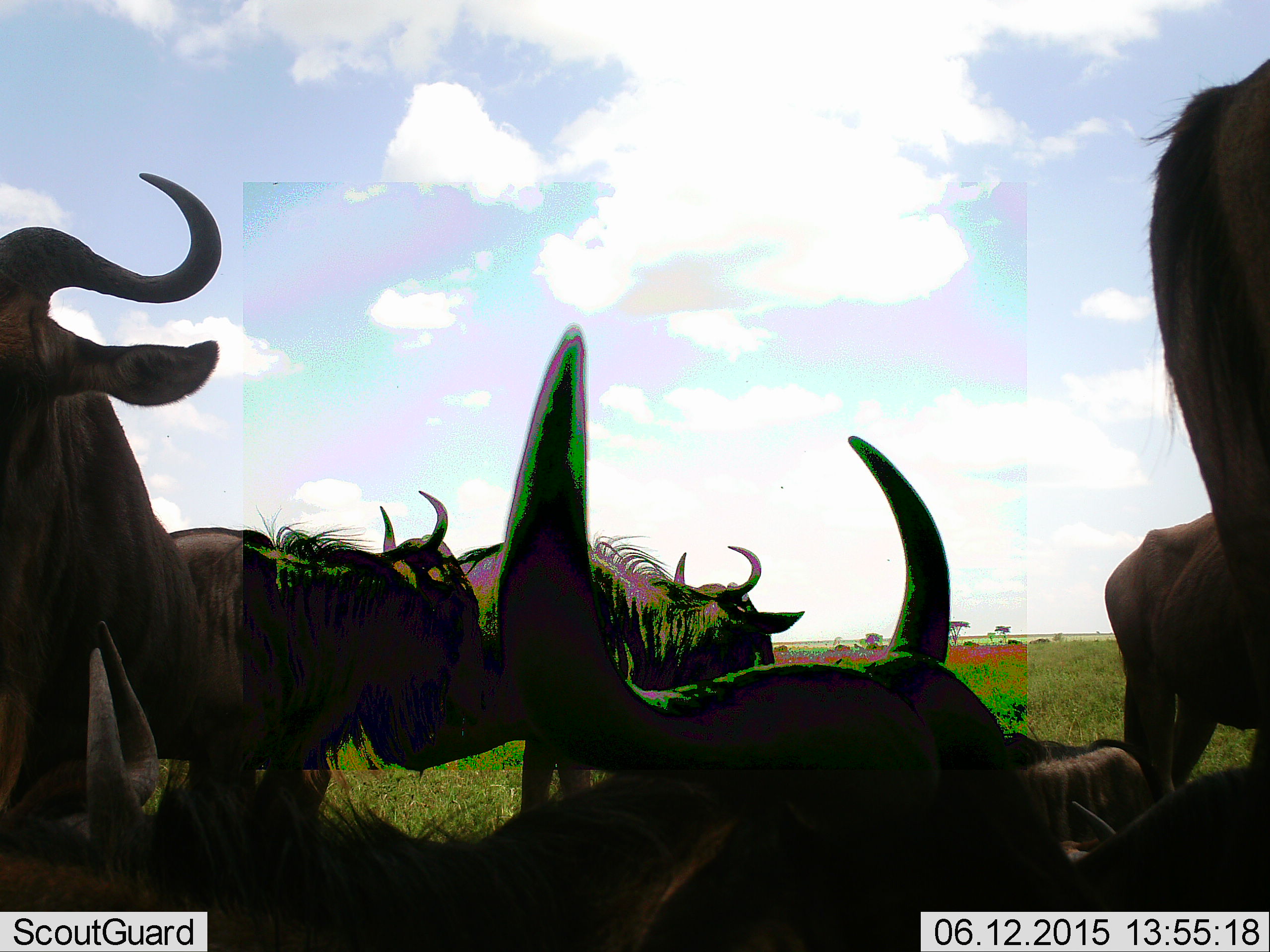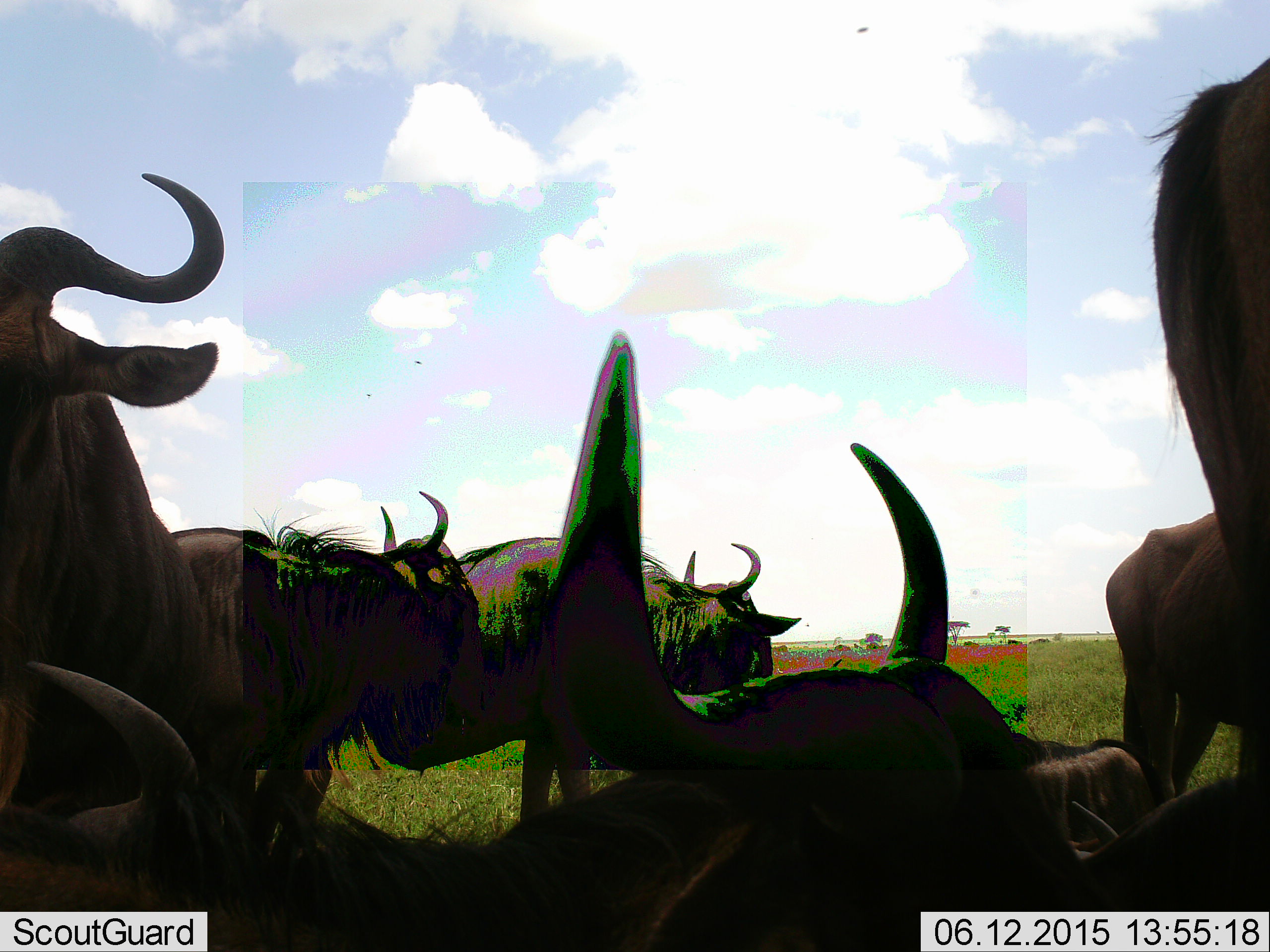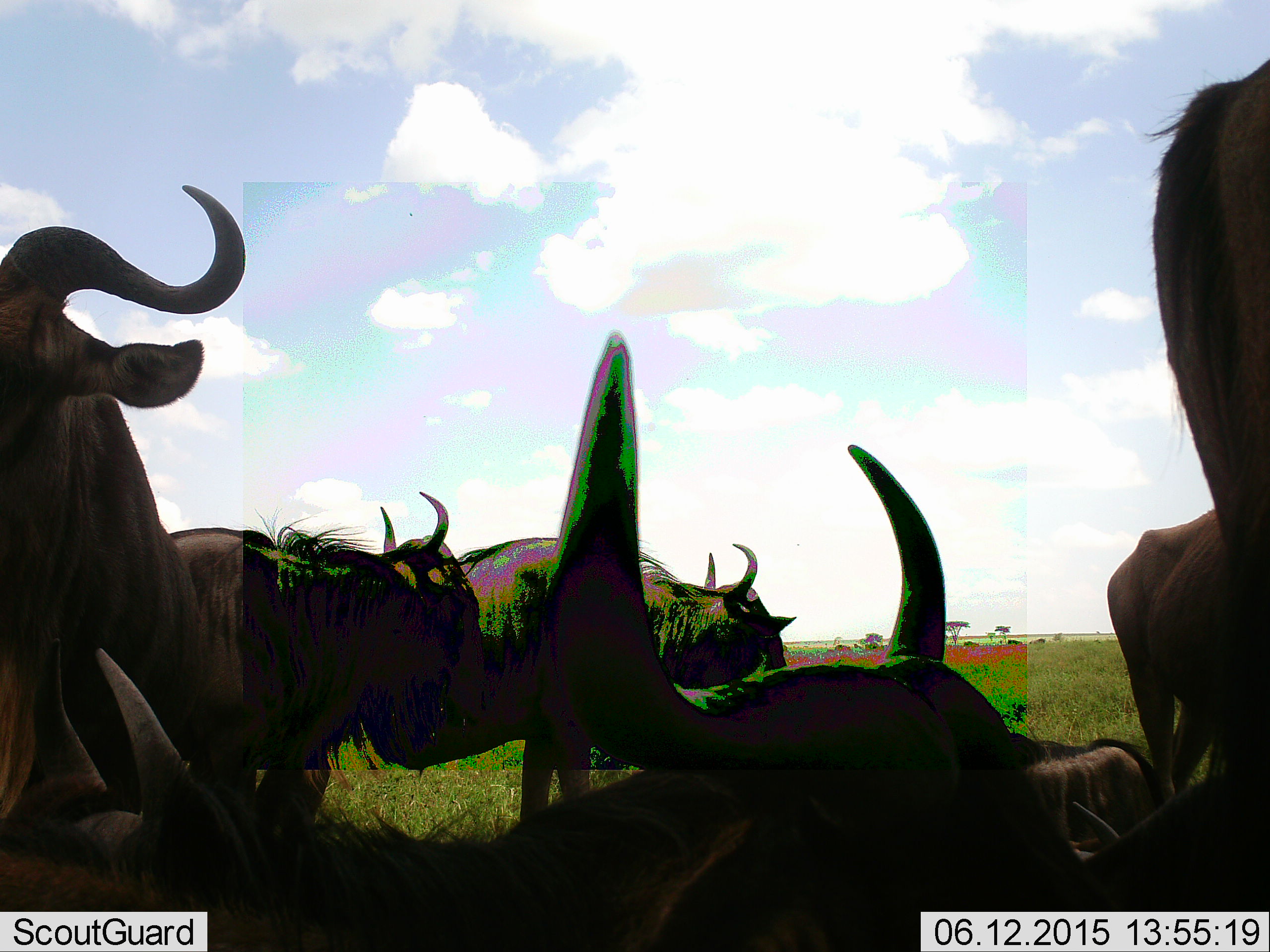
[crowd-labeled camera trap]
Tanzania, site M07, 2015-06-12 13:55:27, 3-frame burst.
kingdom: Animalia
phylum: Chordata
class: Mammalia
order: Artiodactyla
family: Bovidae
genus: Connochaetes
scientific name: Connochaetes taurinus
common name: blue wildebeest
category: wildebeest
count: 7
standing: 90%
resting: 80%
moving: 20%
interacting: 0%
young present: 0%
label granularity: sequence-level